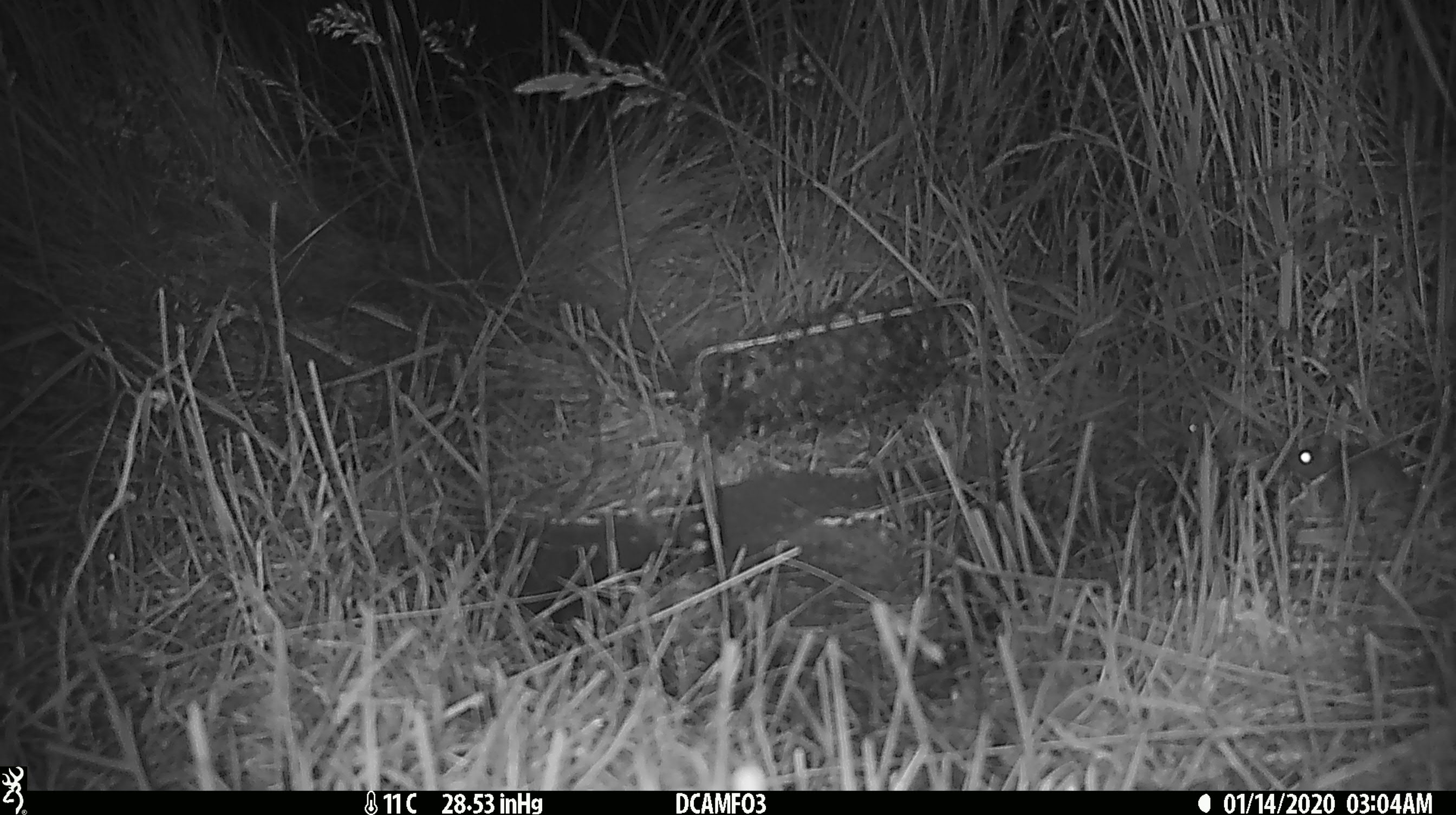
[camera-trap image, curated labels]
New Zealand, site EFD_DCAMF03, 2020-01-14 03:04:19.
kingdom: Animalia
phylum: Chordata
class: Mammalia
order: Rodentia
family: Muridae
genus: Mus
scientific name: Mus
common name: mouse